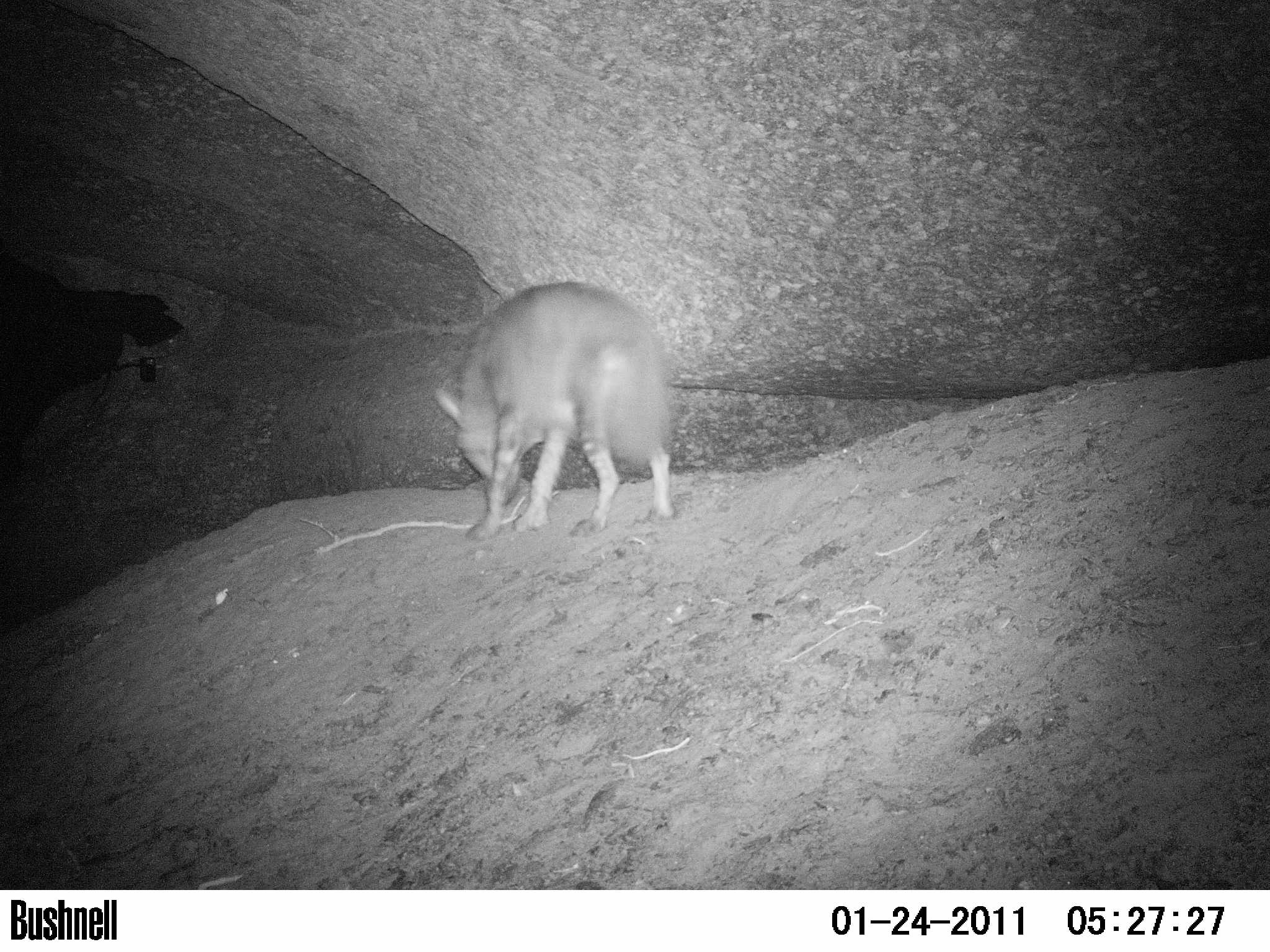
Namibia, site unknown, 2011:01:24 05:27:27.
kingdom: Animalia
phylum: Chordata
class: Mammalia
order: Carnivora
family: Hyaenidae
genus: Parahyaena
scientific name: Parahyaena brunnea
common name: brown hyena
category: hyaena brunnea